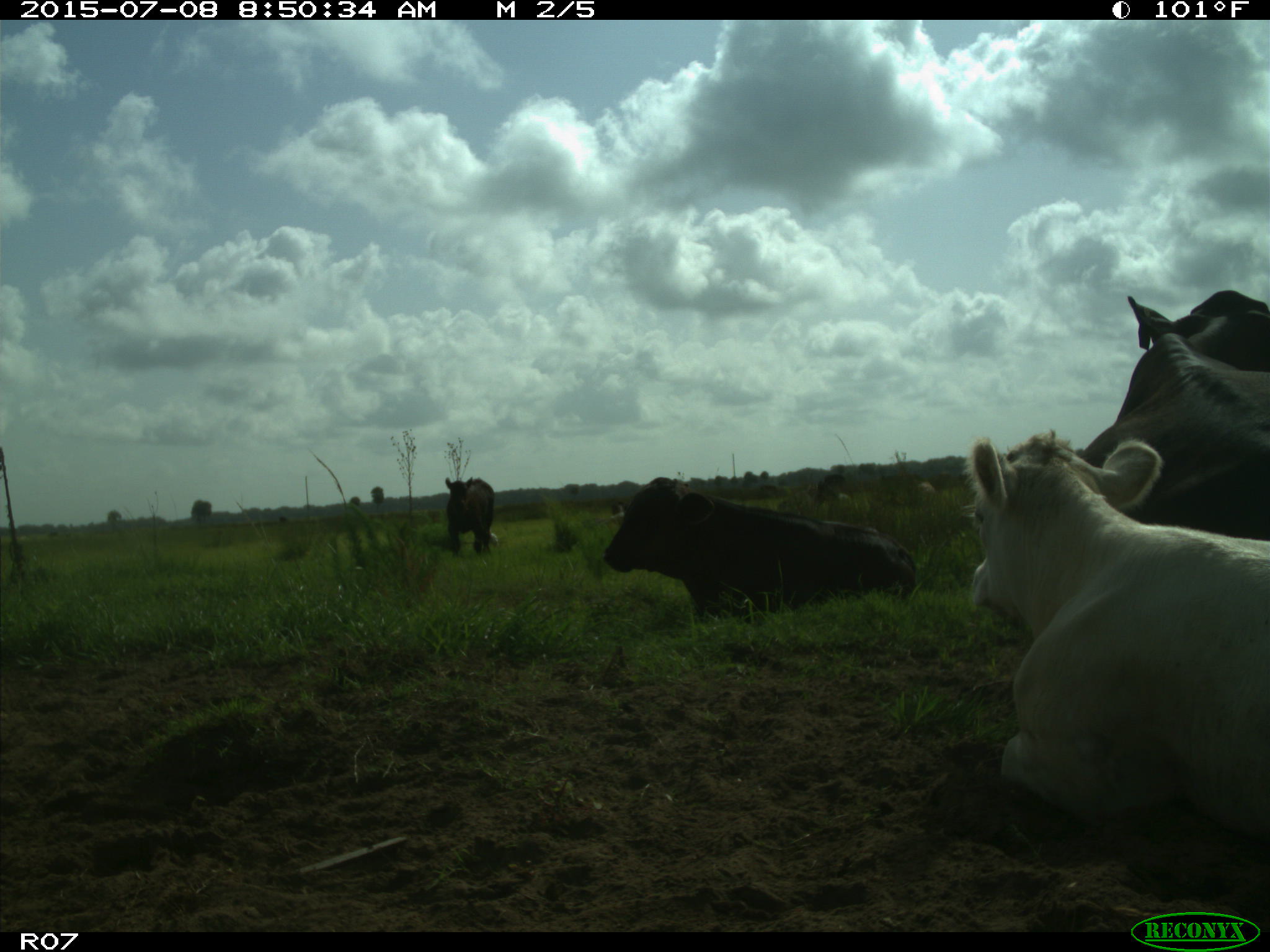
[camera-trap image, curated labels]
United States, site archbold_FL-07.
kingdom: Animalia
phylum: Chordata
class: Mammalia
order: Artiodactyla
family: Bovidae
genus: Bos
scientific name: Bos taurus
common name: domestic cow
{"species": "Bos taurus (domestic cow)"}